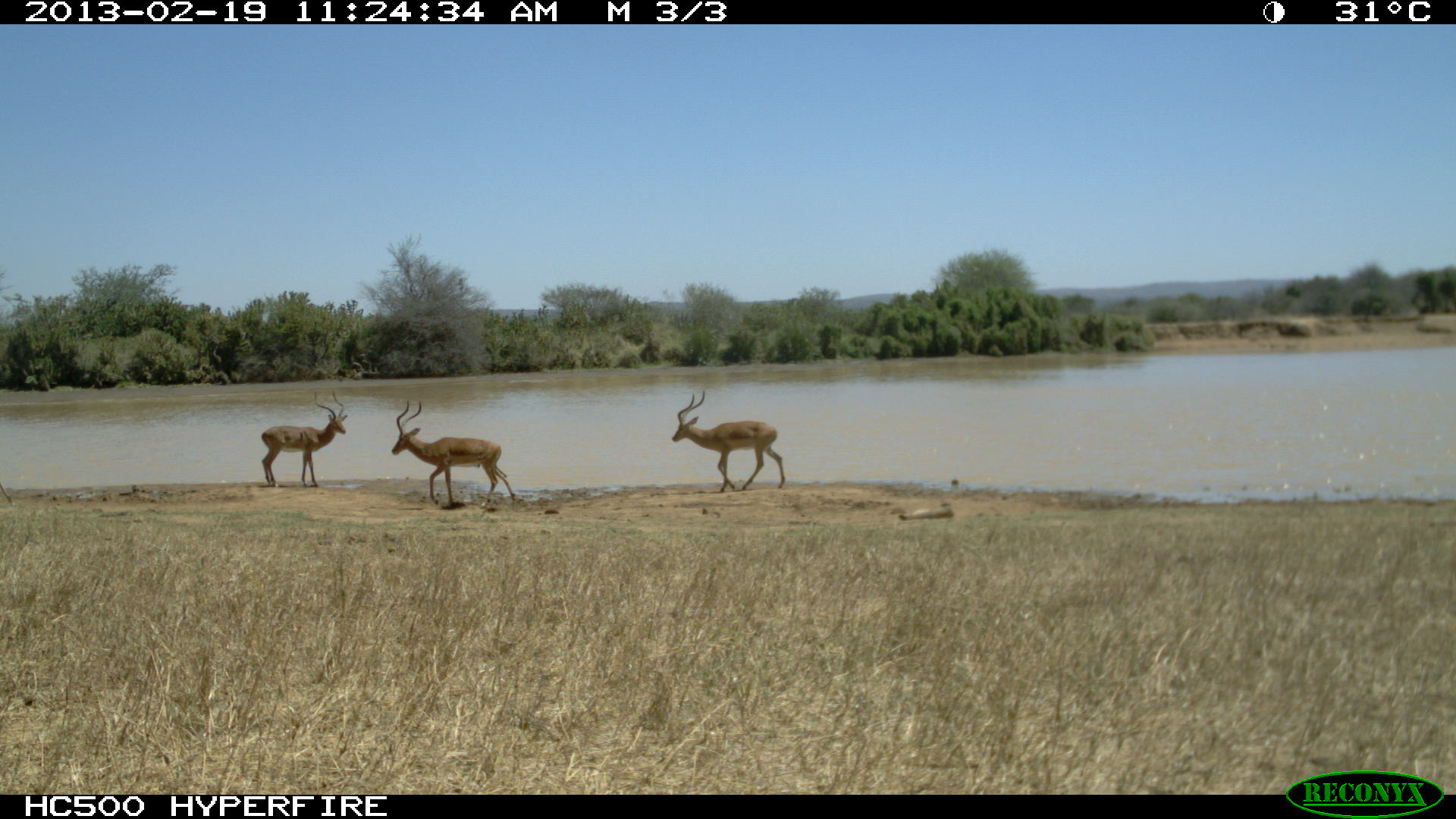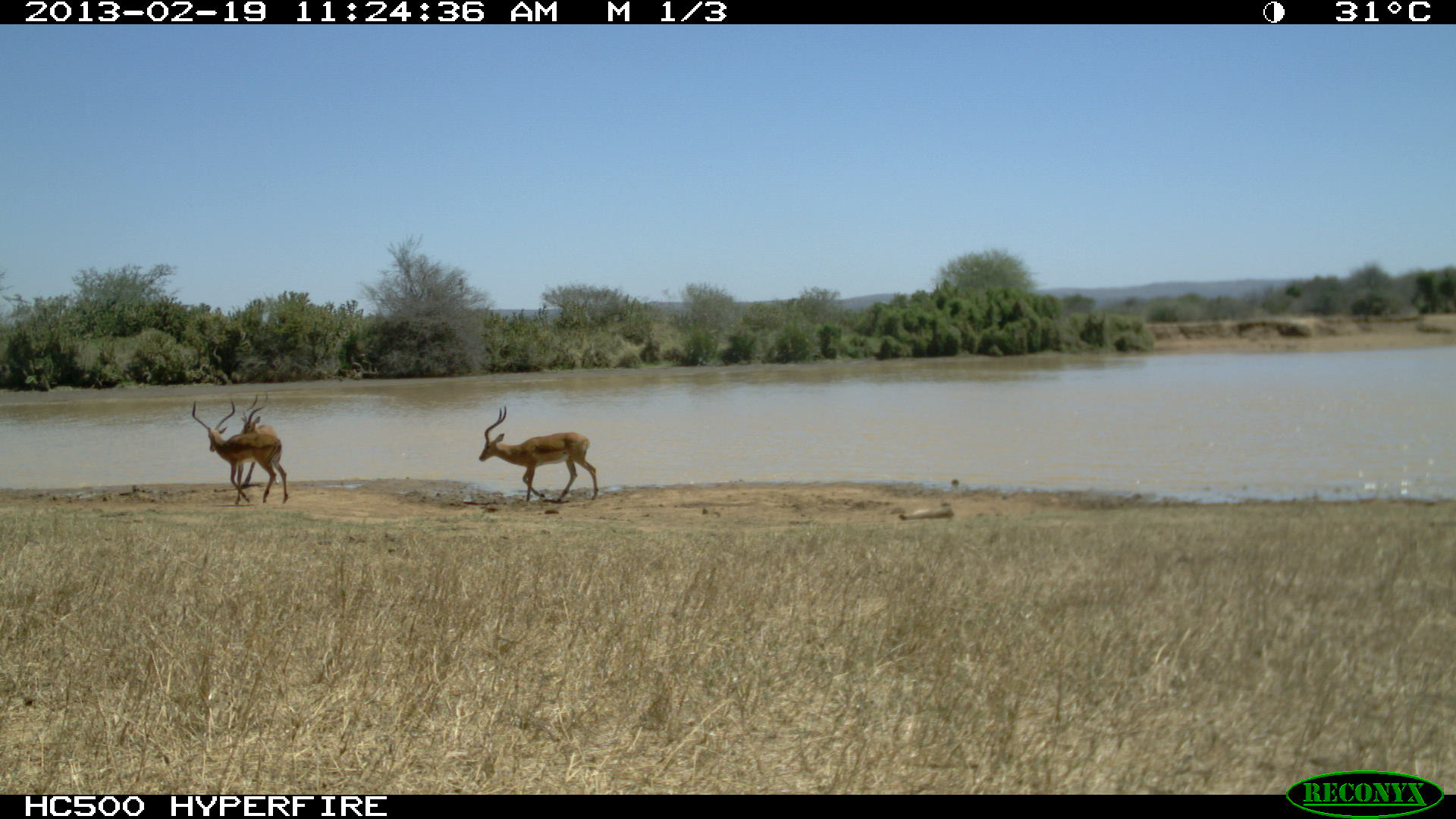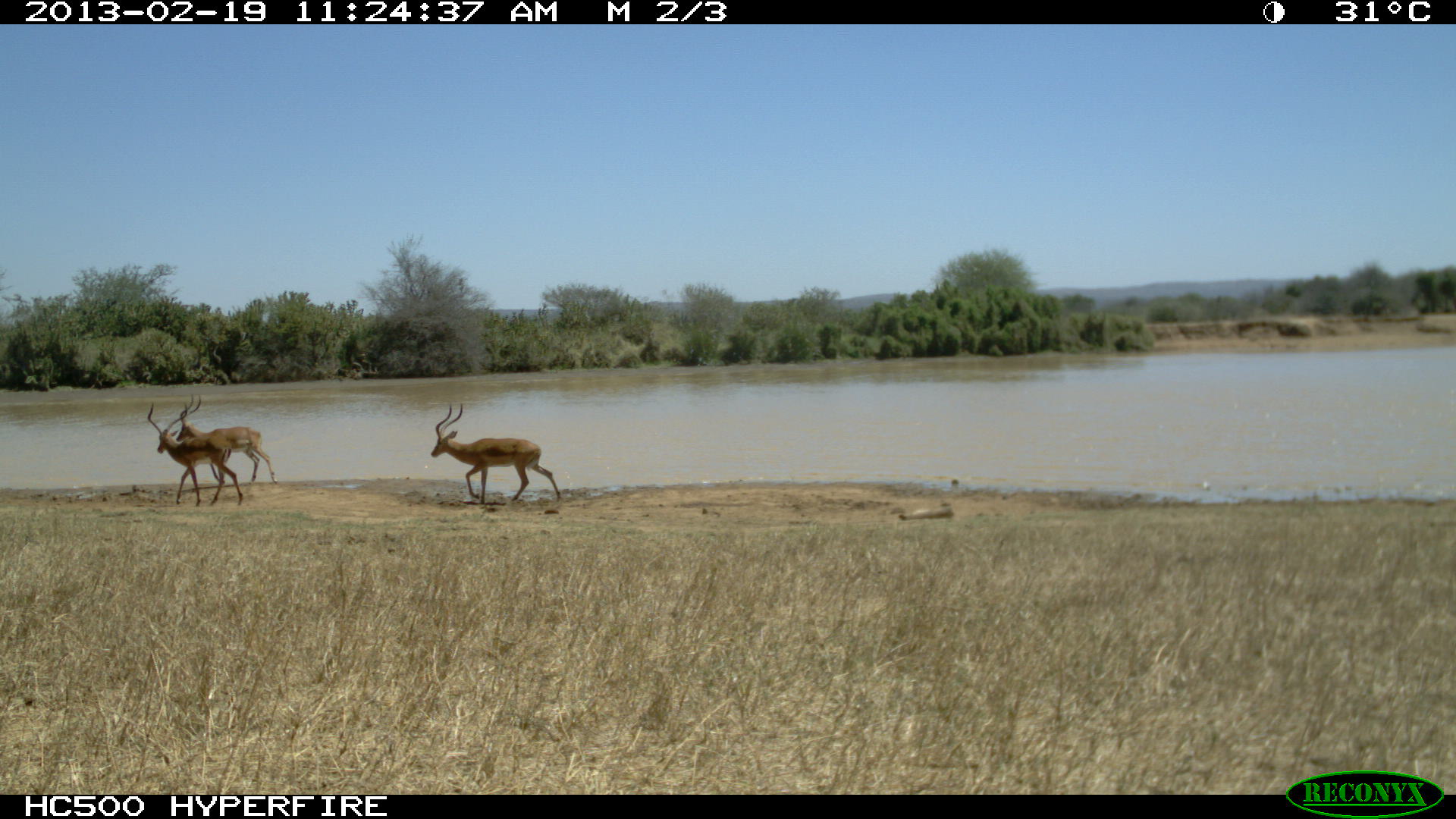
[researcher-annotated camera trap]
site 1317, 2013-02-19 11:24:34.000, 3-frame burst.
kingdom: Animalia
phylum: Chordata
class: Mammalia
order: Artiodactyla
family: Bovidae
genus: Aepyceros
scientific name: Aepyceros melampus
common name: impala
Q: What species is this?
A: Aepyceros melampus (impala).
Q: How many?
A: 3.